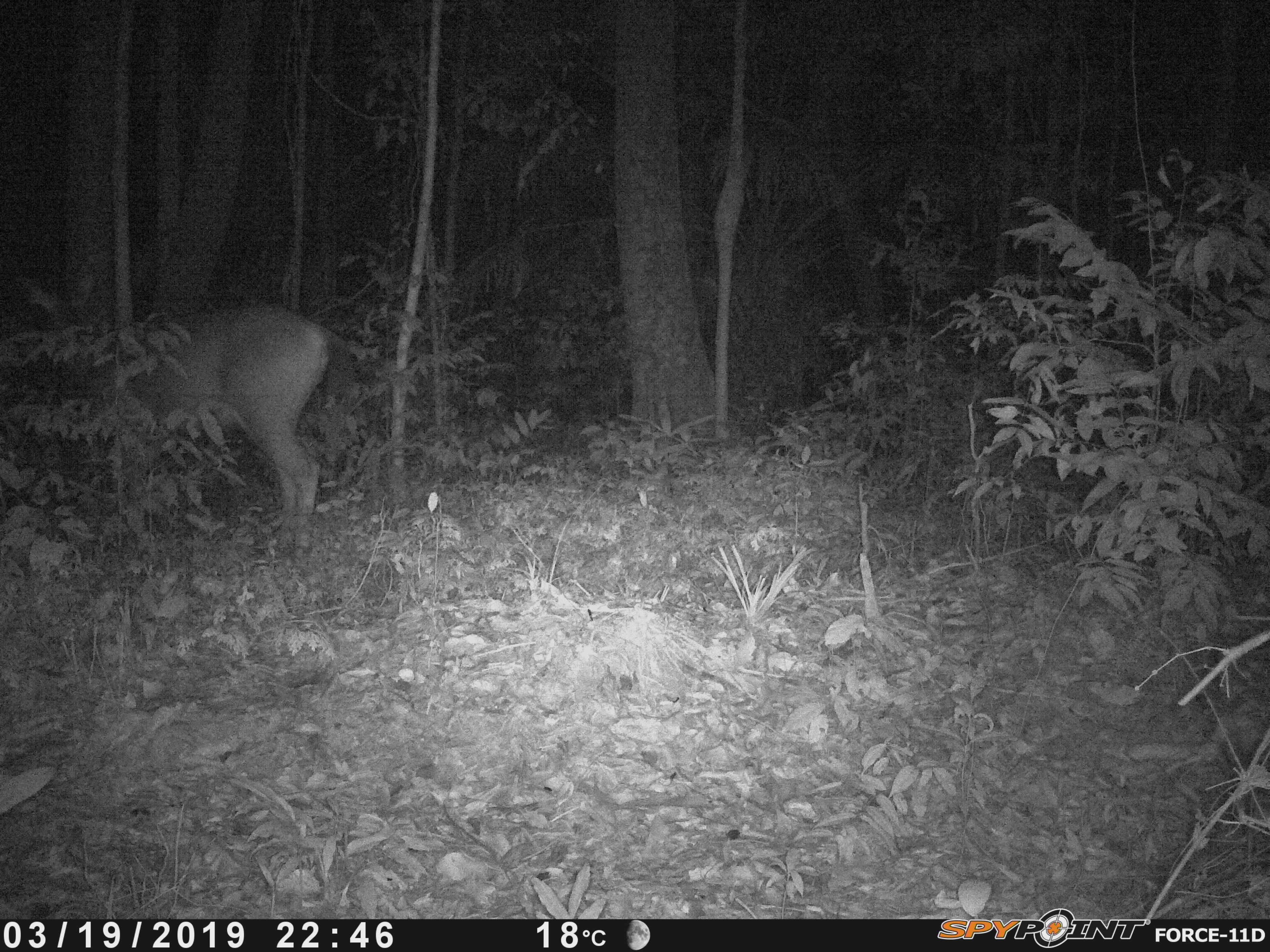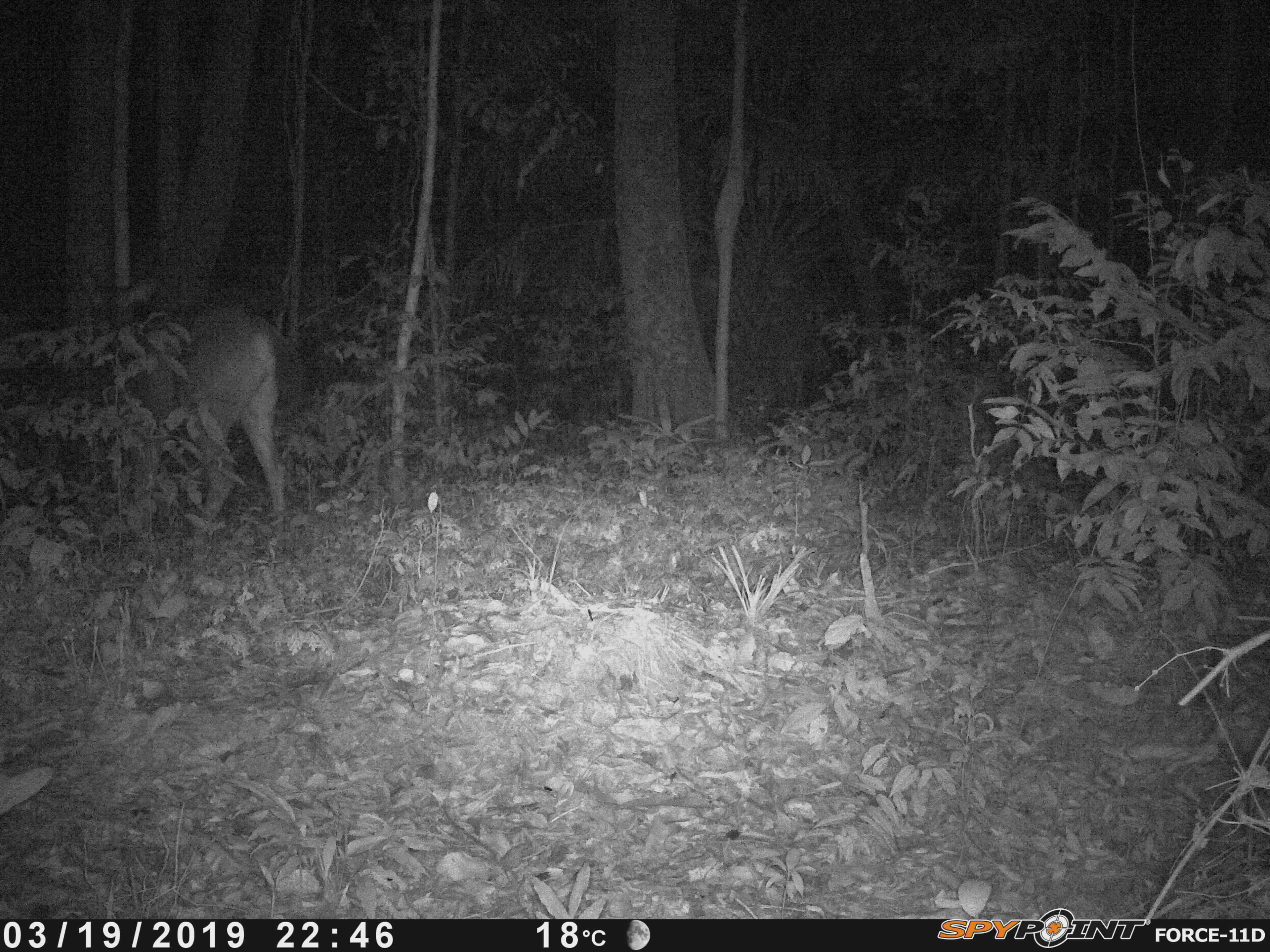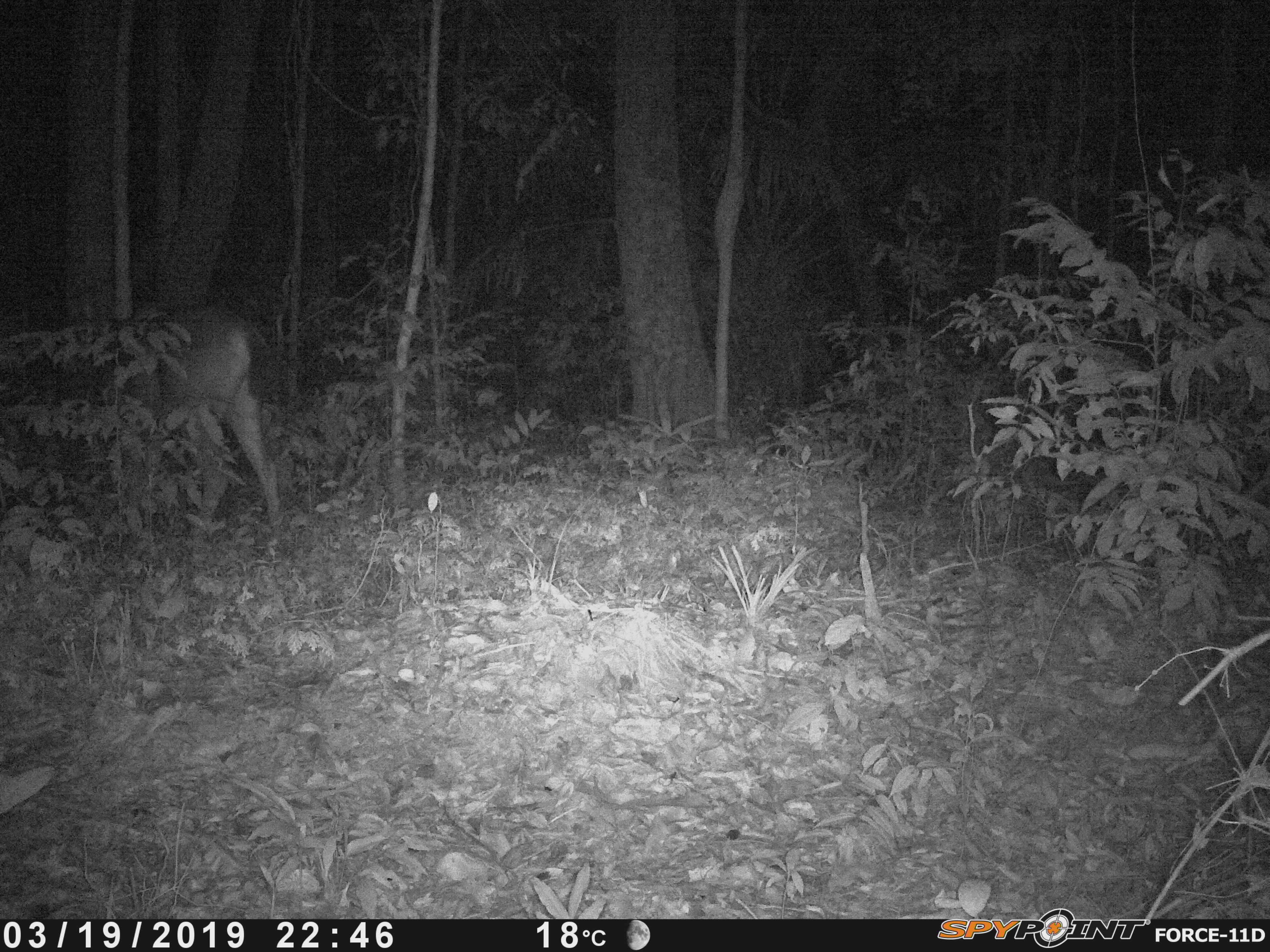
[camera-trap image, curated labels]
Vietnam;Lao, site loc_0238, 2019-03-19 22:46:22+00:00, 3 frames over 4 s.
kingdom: Animalia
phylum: Chordata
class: Mammalia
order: Artiodactyla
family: Cervidae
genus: Rusa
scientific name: Rusa unicolor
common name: sambar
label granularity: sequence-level